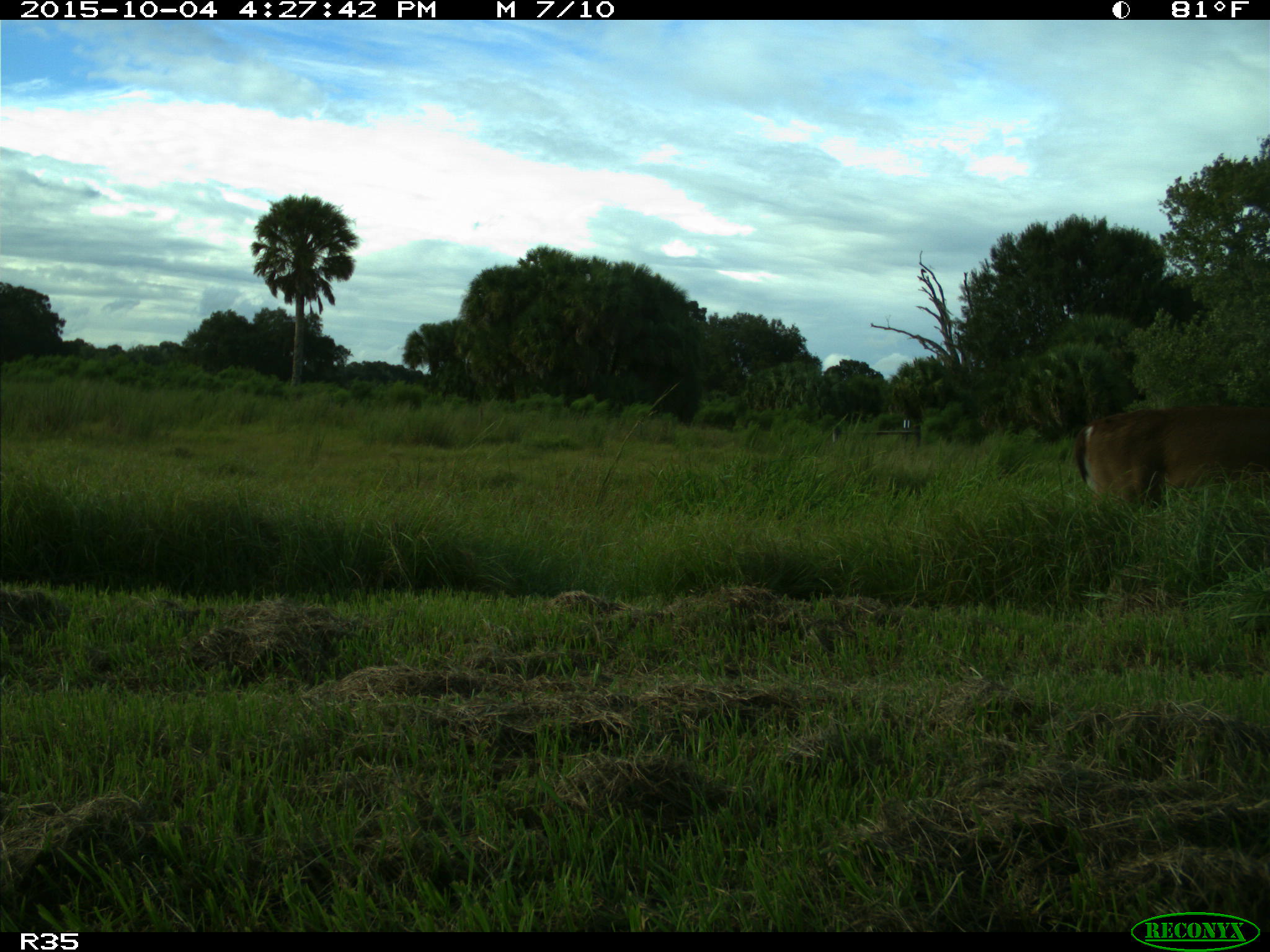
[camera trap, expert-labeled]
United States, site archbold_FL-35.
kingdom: Animalia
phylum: Chordata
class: Mammalia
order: Artiodactyla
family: Cervidae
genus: Odocoileus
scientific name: Odocoileus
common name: deer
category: unidentified deer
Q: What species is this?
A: Unidentified deer (deer) (Odocoileus).